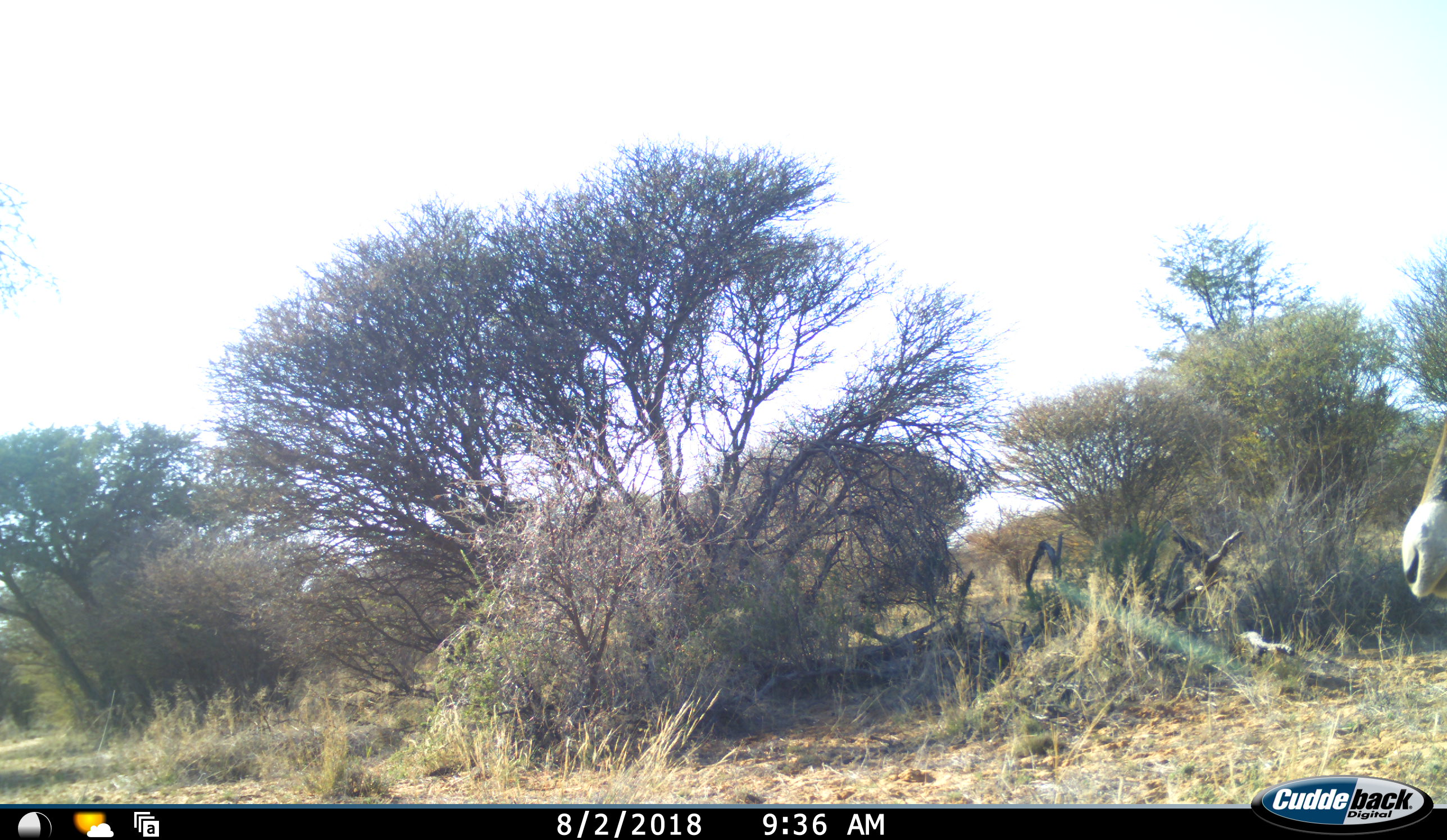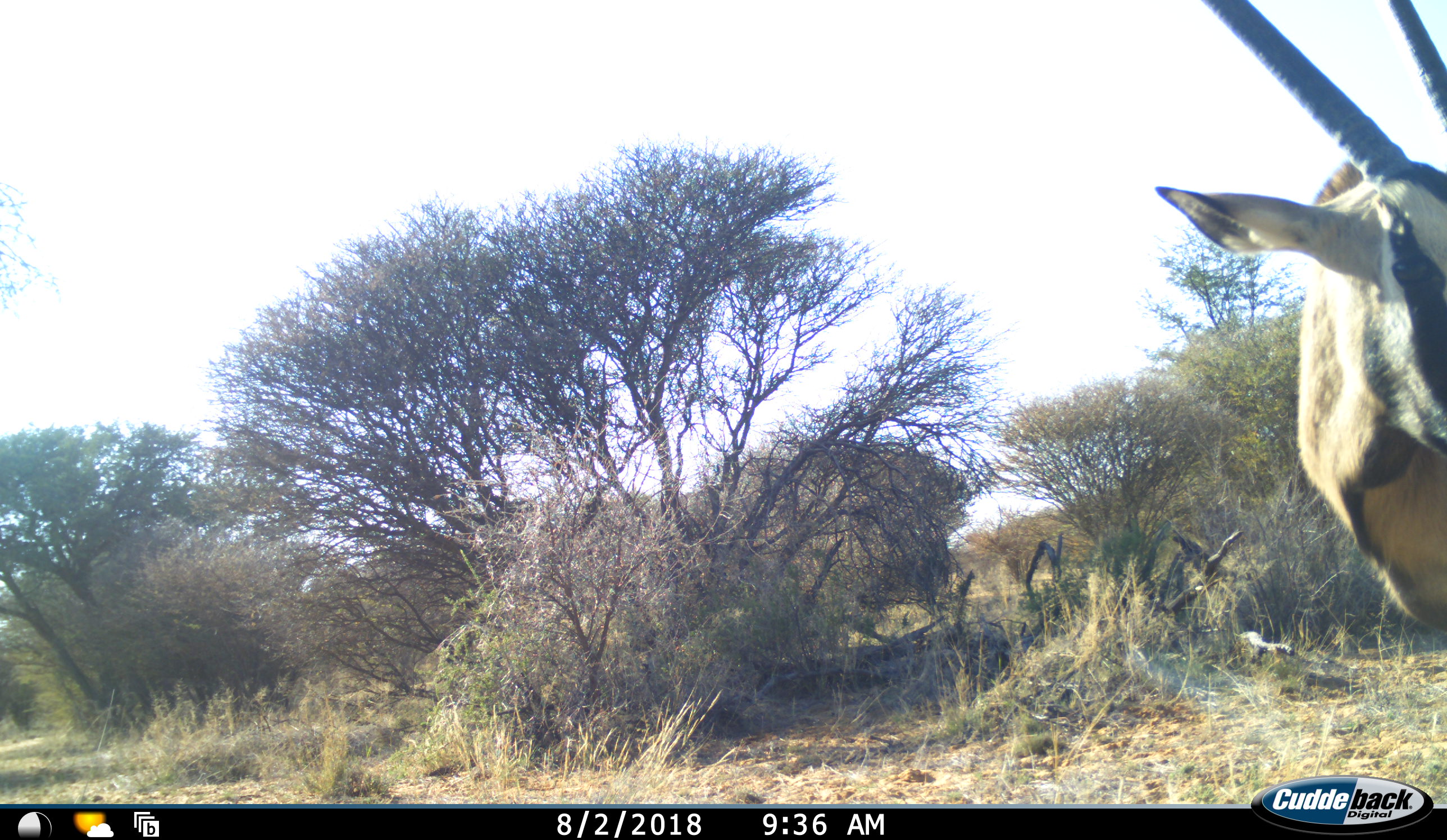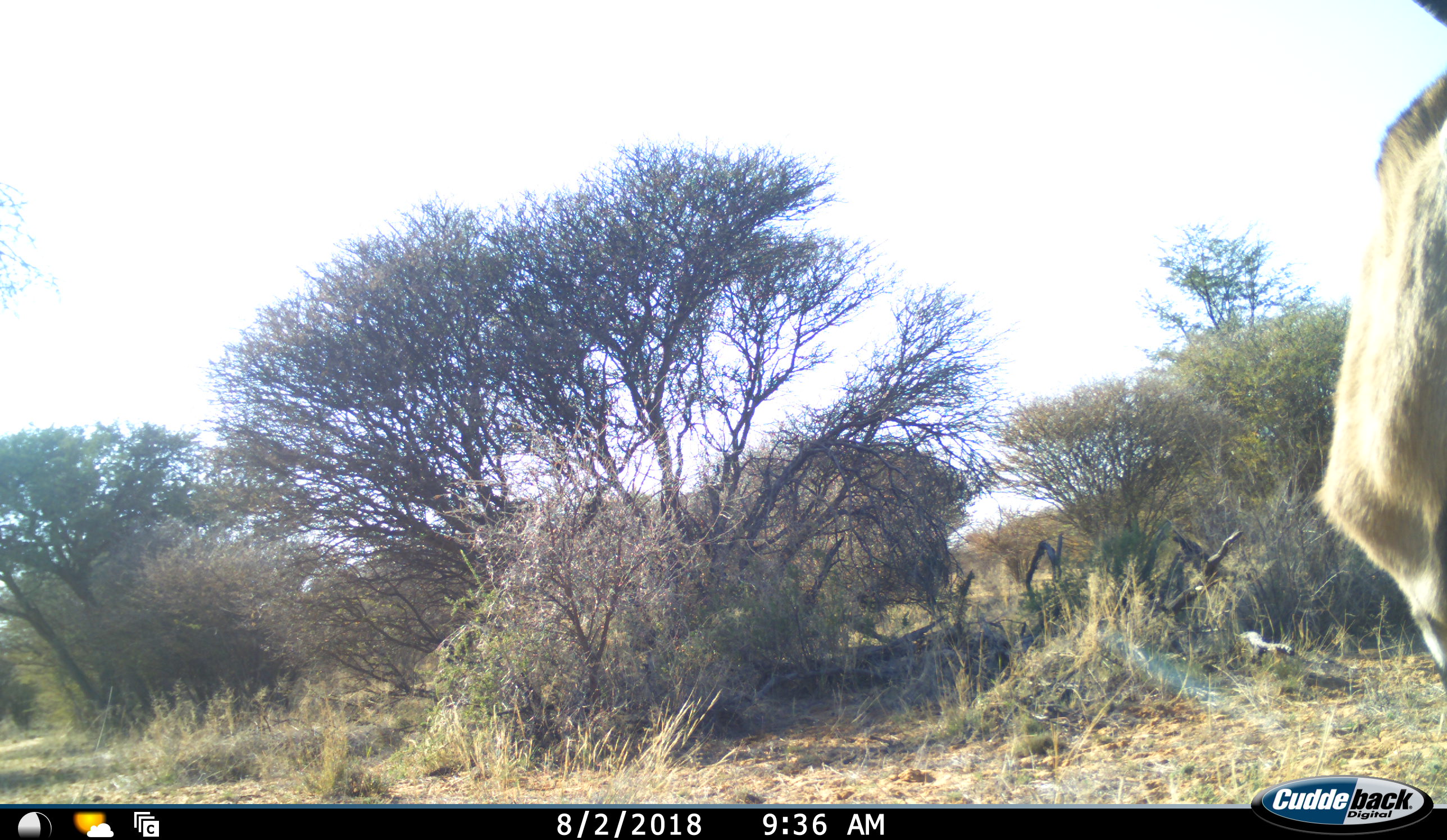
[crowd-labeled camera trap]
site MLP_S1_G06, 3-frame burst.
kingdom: Animalia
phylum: Chordata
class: Mammalia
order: Artiodactyla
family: Bovidae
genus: Oryx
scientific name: Oryx gazella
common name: gemsbok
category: oryx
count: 1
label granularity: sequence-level